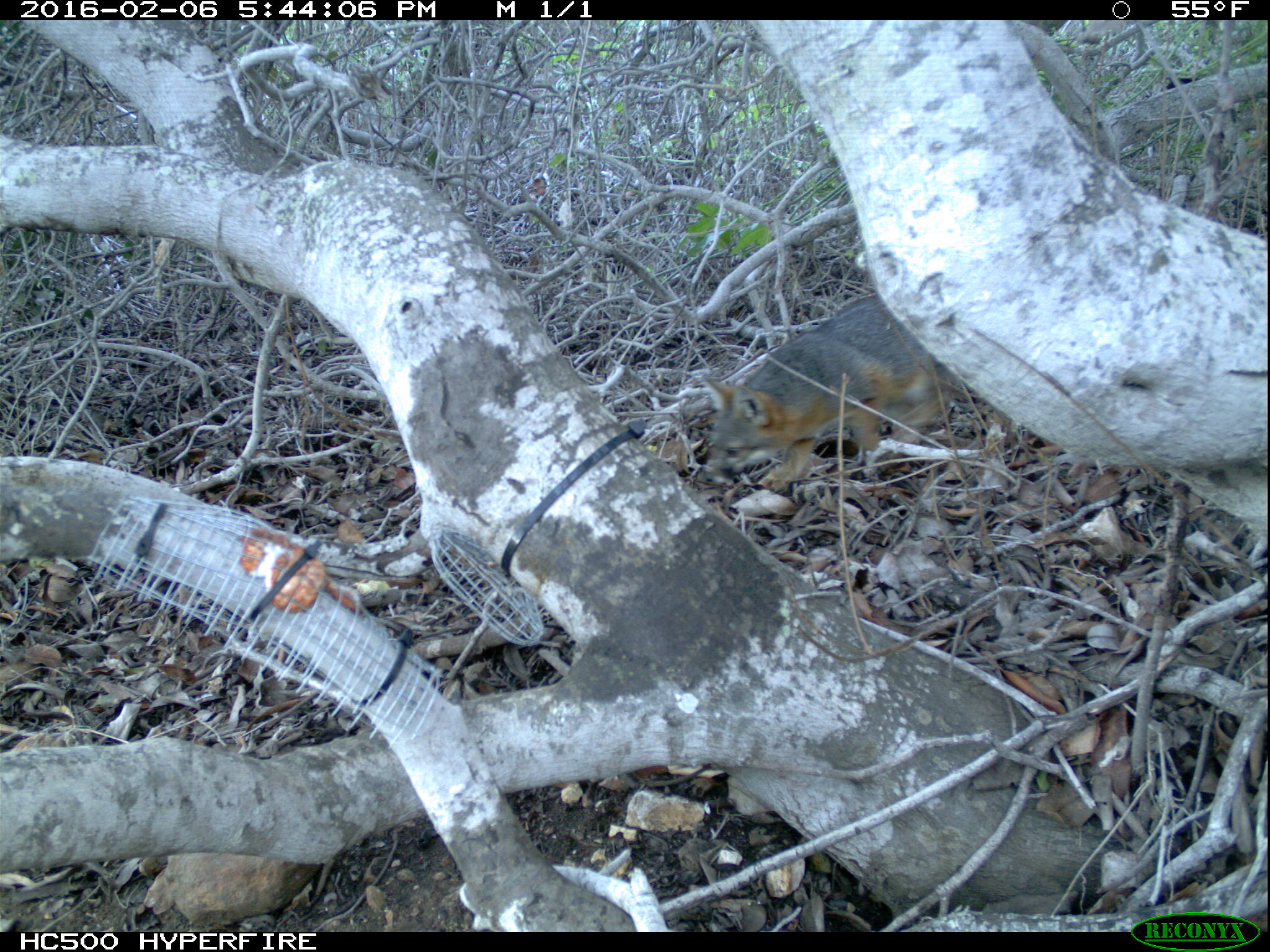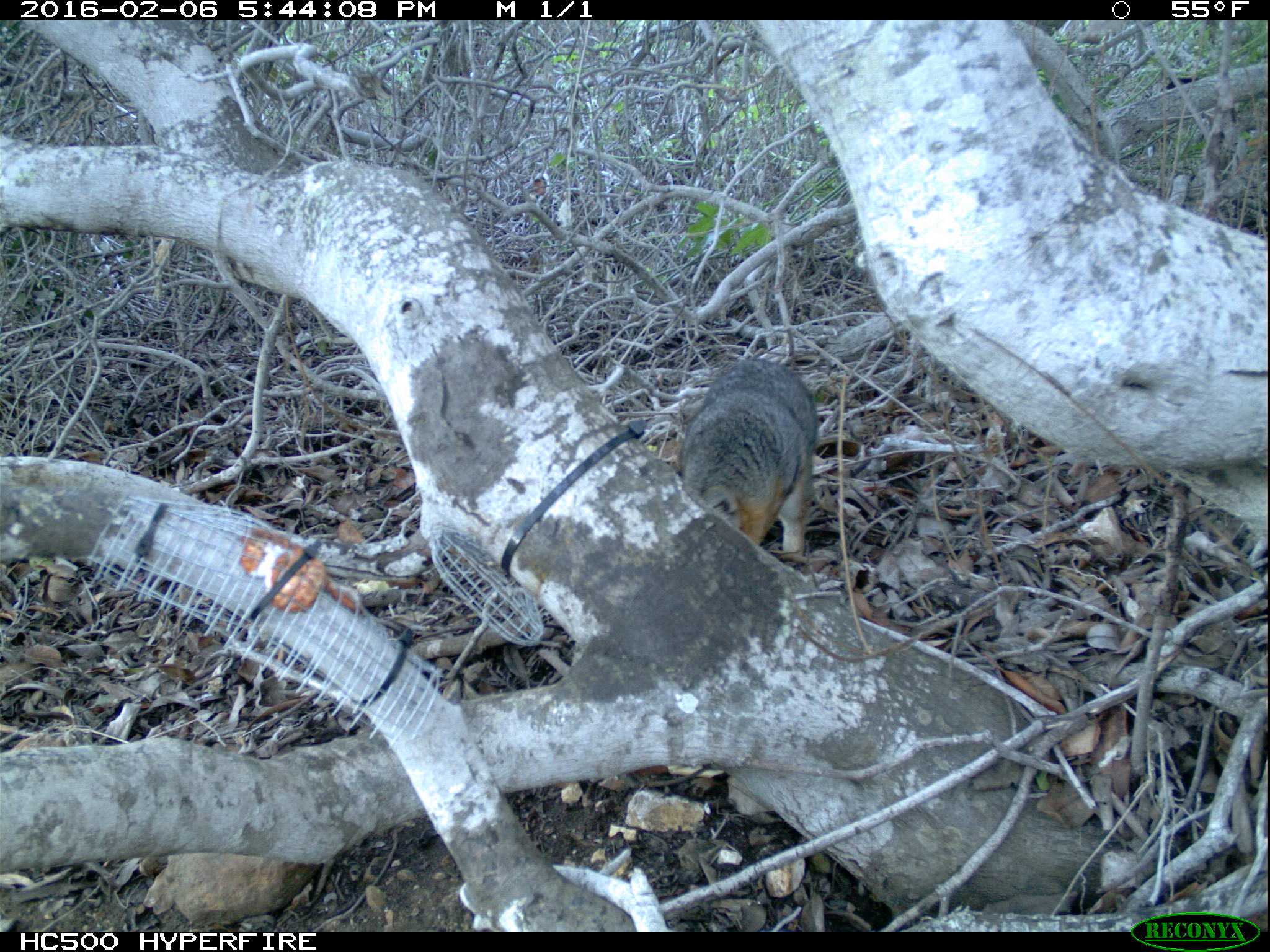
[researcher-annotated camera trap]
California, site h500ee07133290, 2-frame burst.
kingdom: Animalia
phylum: Chordata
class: Mammalia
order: Carnivora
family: Canidae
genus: Urocyon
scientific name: Urocyon littoralis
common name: island fox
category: fox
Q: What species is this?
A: Fox (island fox) (Urocyon littoralis).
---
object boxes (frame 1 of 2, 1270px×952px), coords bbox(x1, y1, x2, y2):
fox: bbox(698, 294, 954, 493)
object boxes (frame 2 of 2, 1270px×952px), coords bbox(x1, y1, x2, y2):
fox: bbox(678, 359, 817, 566)